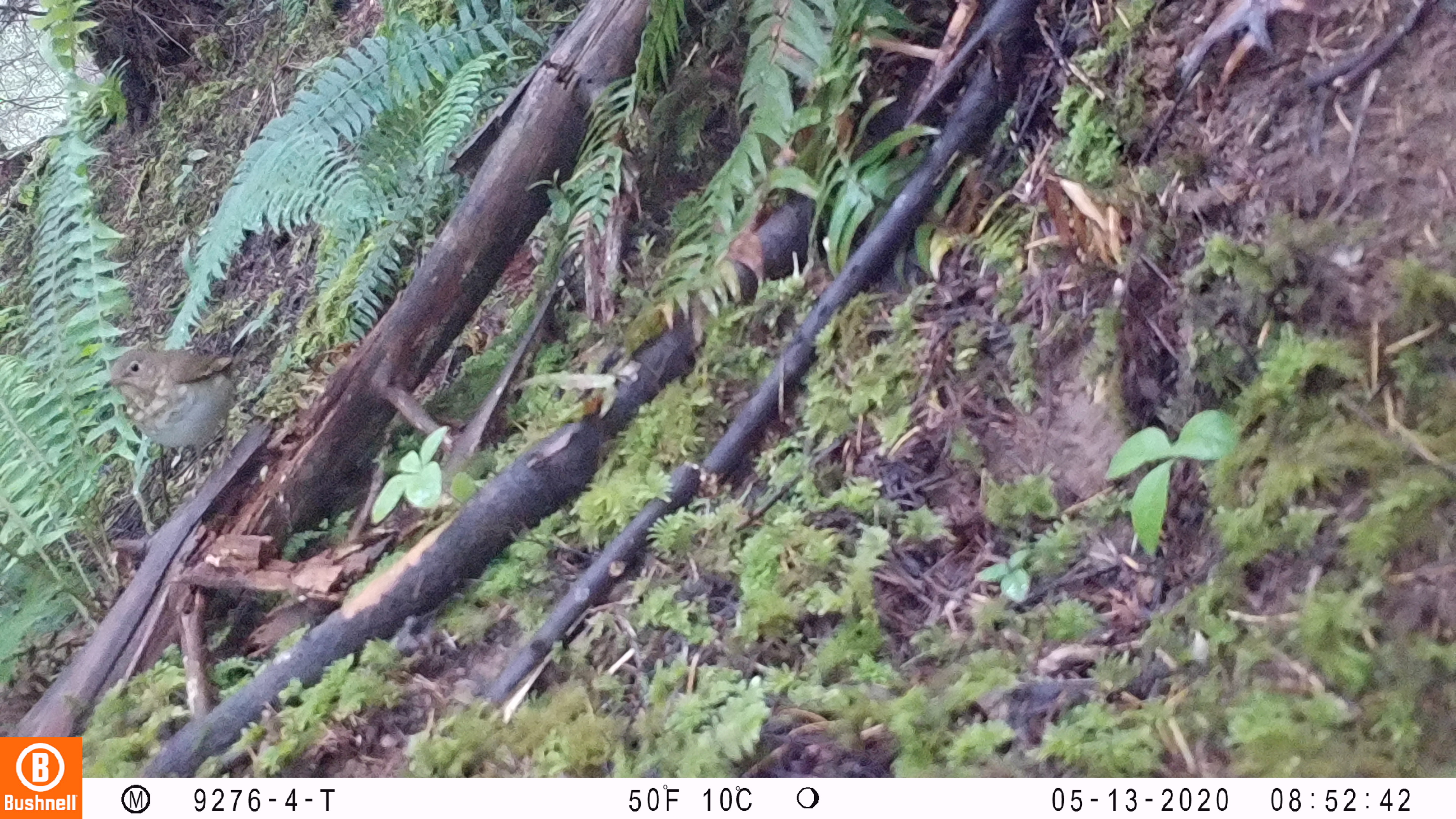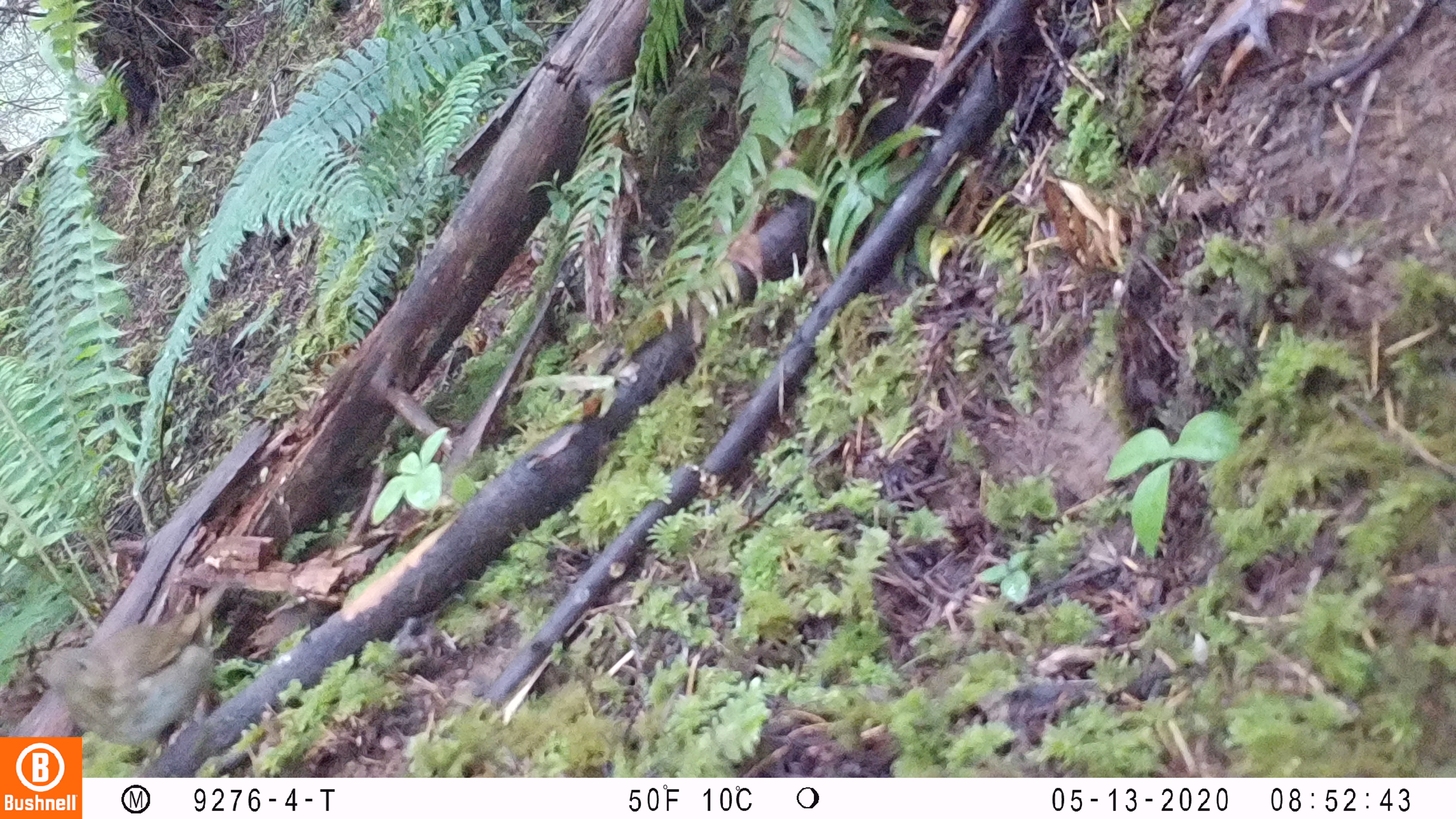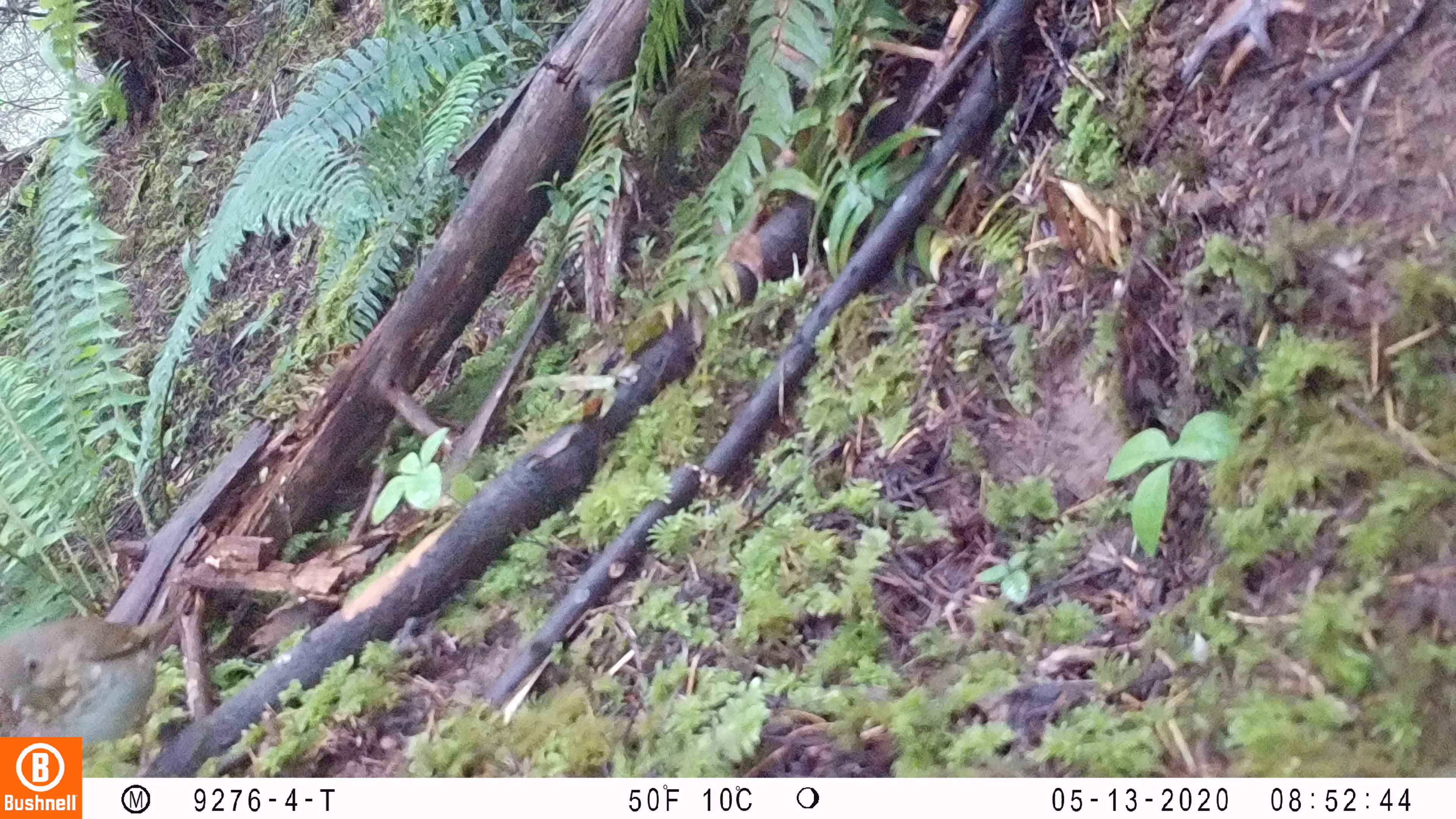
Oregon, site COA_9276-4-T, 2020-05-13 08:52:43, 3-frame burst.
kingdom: Animalia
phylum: Chordata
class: Aves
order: Passeriformes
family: Turdidae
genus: Catharus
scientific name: Catharus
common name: brown thrushes and nightingale-thrushes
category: catharus species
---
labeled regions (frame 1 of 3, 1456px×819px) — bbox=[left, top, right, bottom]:
catharus species: bbox=[92, 320, 254, 497]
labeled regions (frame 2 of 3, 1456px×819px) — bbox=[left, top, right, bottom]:
catharus species: bbox=[21, 569, 249, 732]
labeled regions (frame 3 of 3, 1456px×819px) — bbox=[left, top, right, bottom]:
catharus species: bbox=[1, 587, 199, 732]